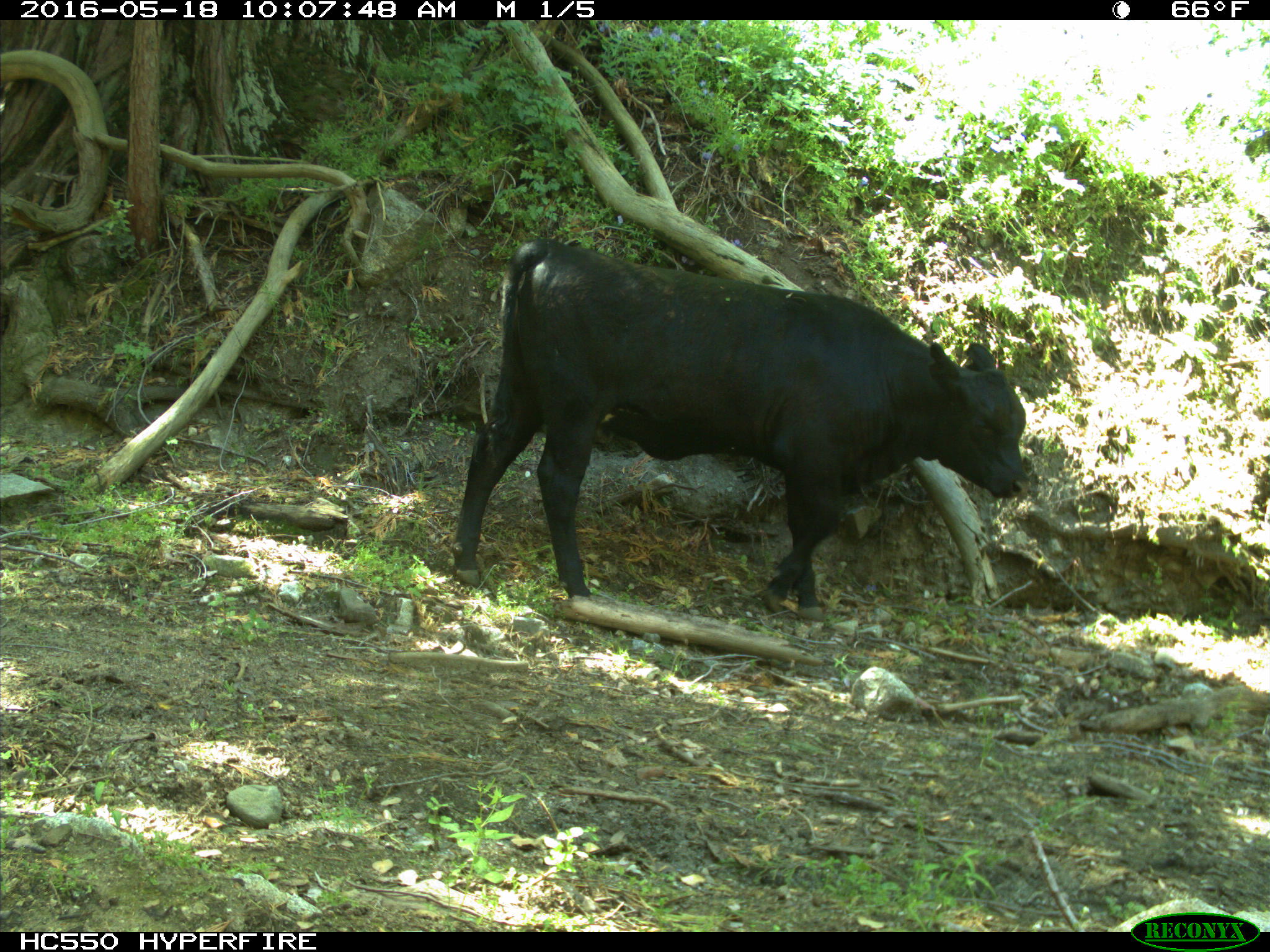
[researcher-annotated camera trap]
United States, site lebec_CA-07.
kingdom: Animalia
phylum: Chordata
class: Mammalia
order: Artiodactyla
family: Bovidae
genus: Bos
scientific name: Bos taurus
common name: domestic cow